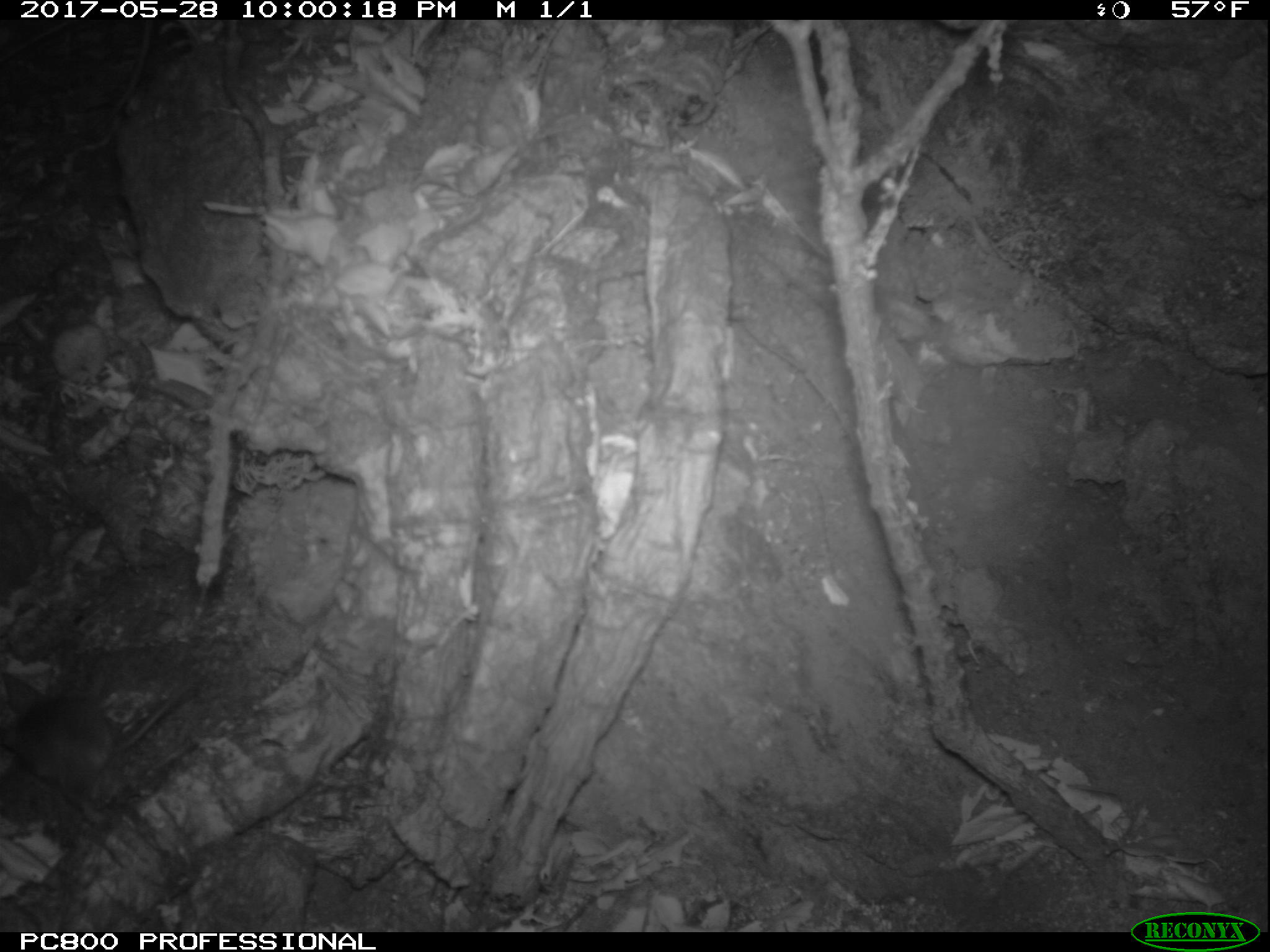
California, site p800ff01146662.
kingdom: Animalia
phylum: Chordata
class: Mammalia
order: Rodentia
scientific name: Rodentia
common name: rodent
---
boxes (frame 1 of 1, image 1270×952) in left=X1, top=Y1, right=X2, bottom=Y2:
rodent: left=0, top=680, right=191, bottom=792